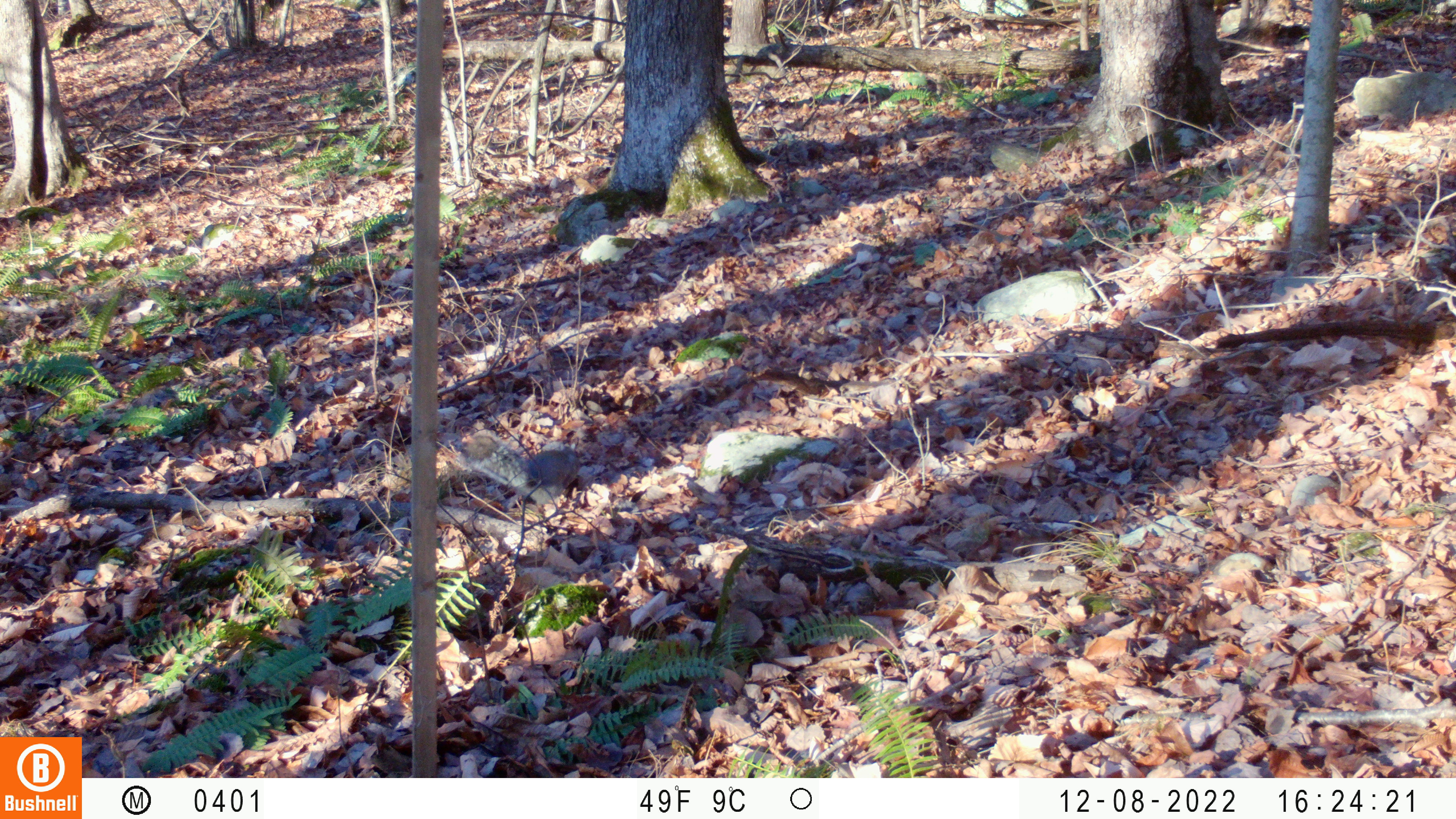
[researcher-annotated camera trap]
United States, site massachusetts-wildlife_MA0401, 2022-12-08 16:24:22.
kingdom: Animalia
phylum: Chordata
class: Mammalia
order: Rodentia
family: Sciuridae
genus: Sciurus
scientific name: Sciurus carolinensis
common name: gray squirrel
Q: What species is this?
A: Gray squirrel (Sciurus carolinensis).